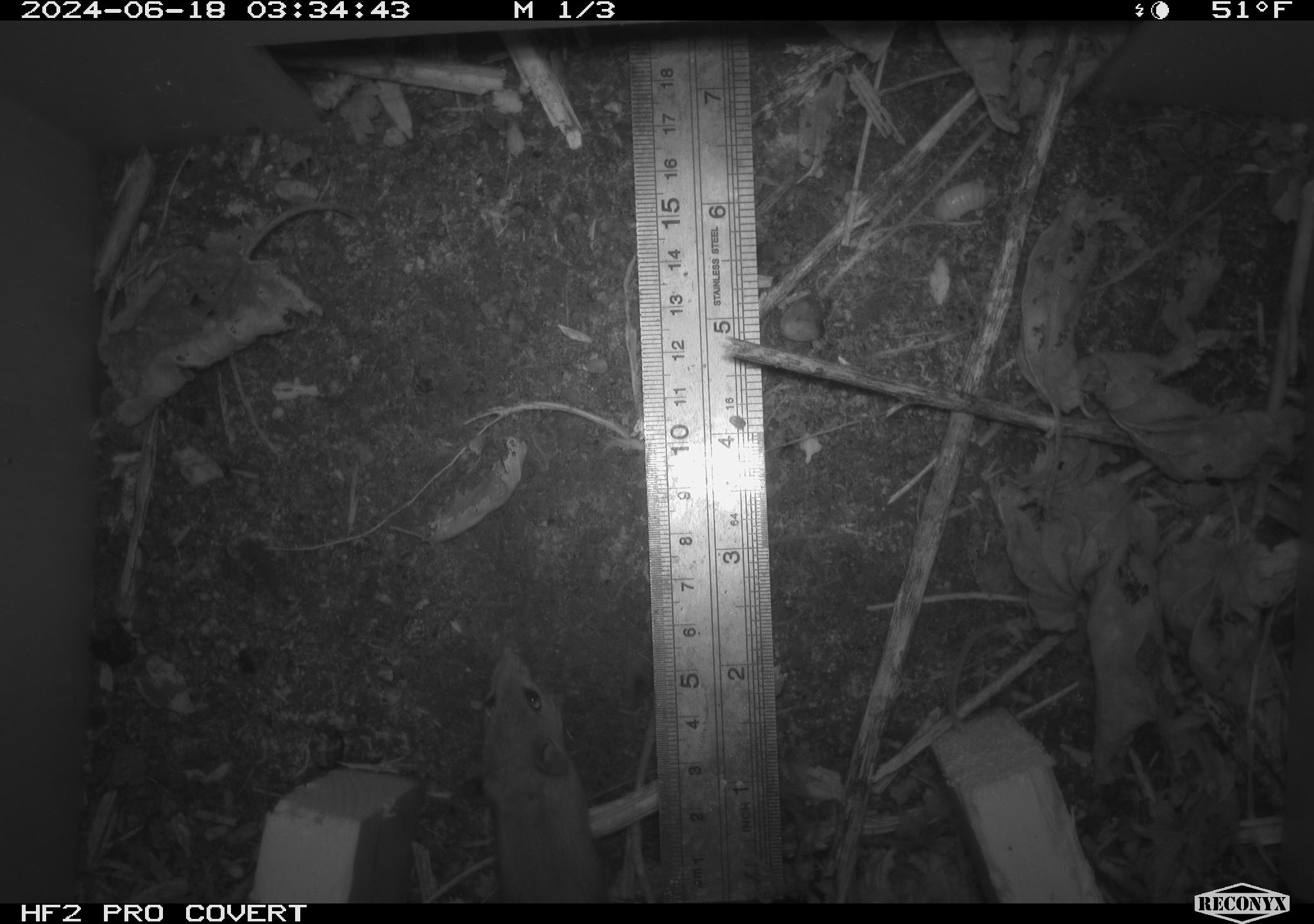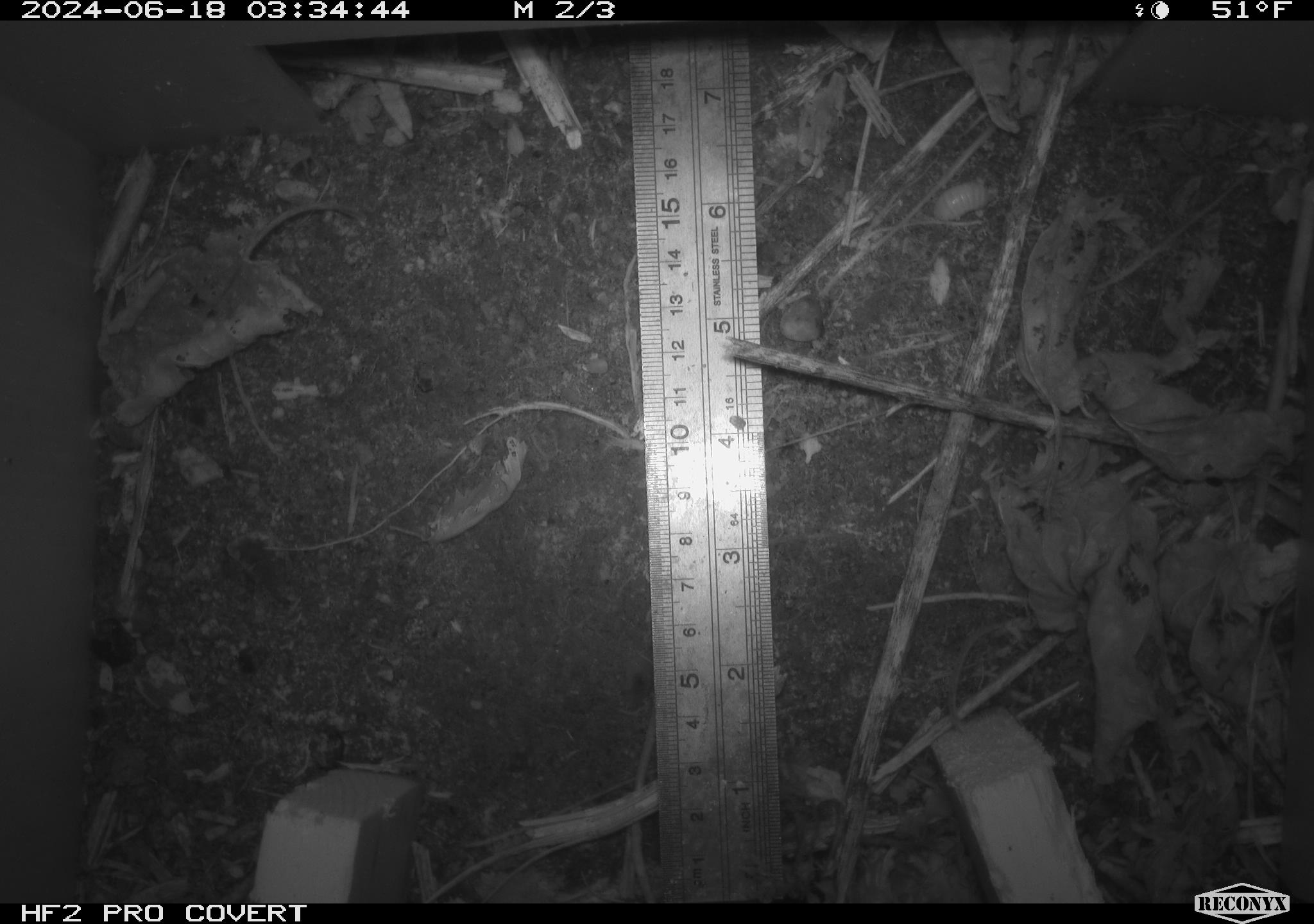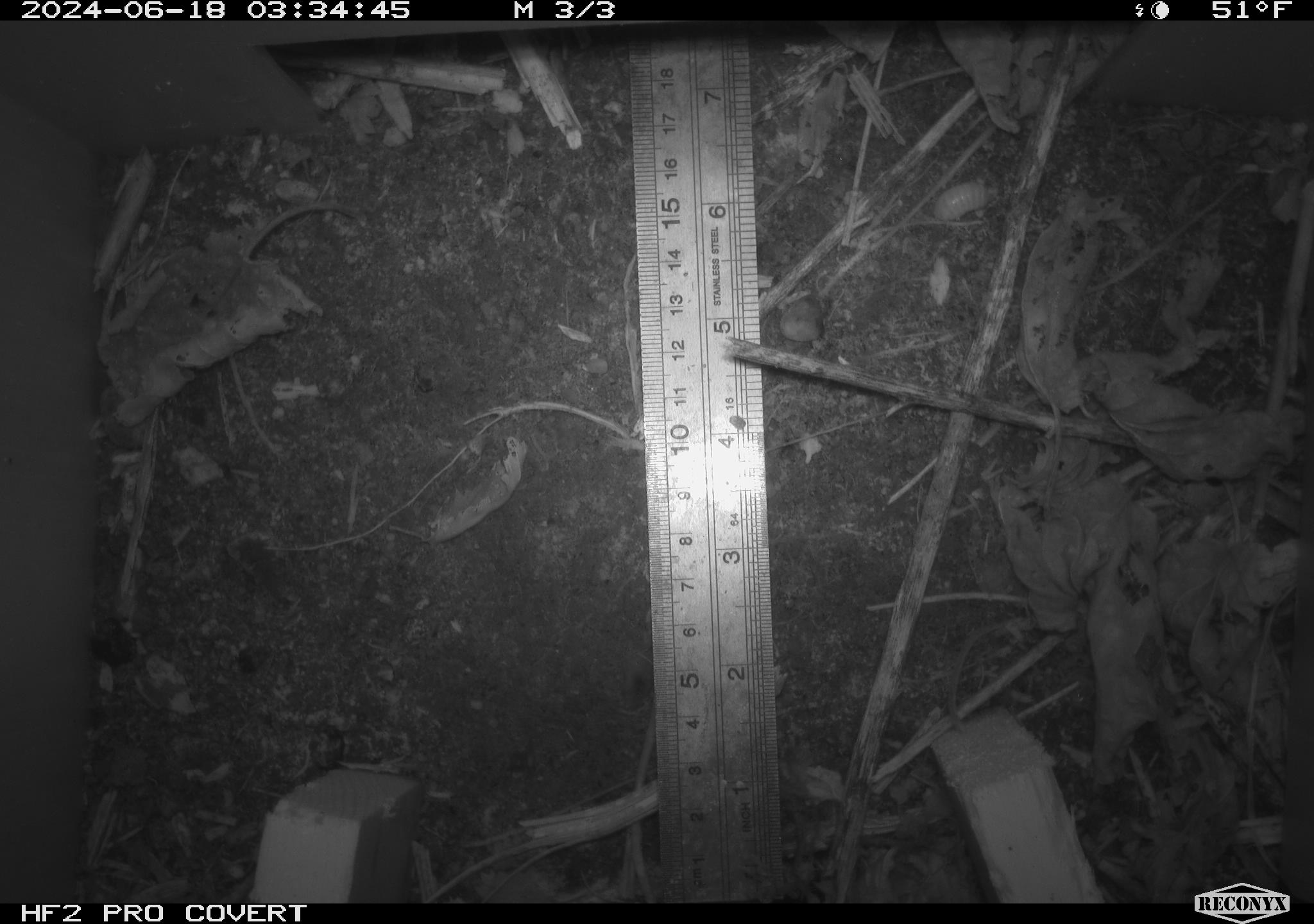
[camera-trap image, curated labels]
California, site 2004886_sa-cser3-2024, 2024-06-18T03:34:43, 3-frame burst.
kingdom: Animalia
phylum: Chordata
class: Mammalia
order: Rodentia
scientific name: Rodentia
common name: rodent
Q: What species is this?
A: Rodent (Rodentia).